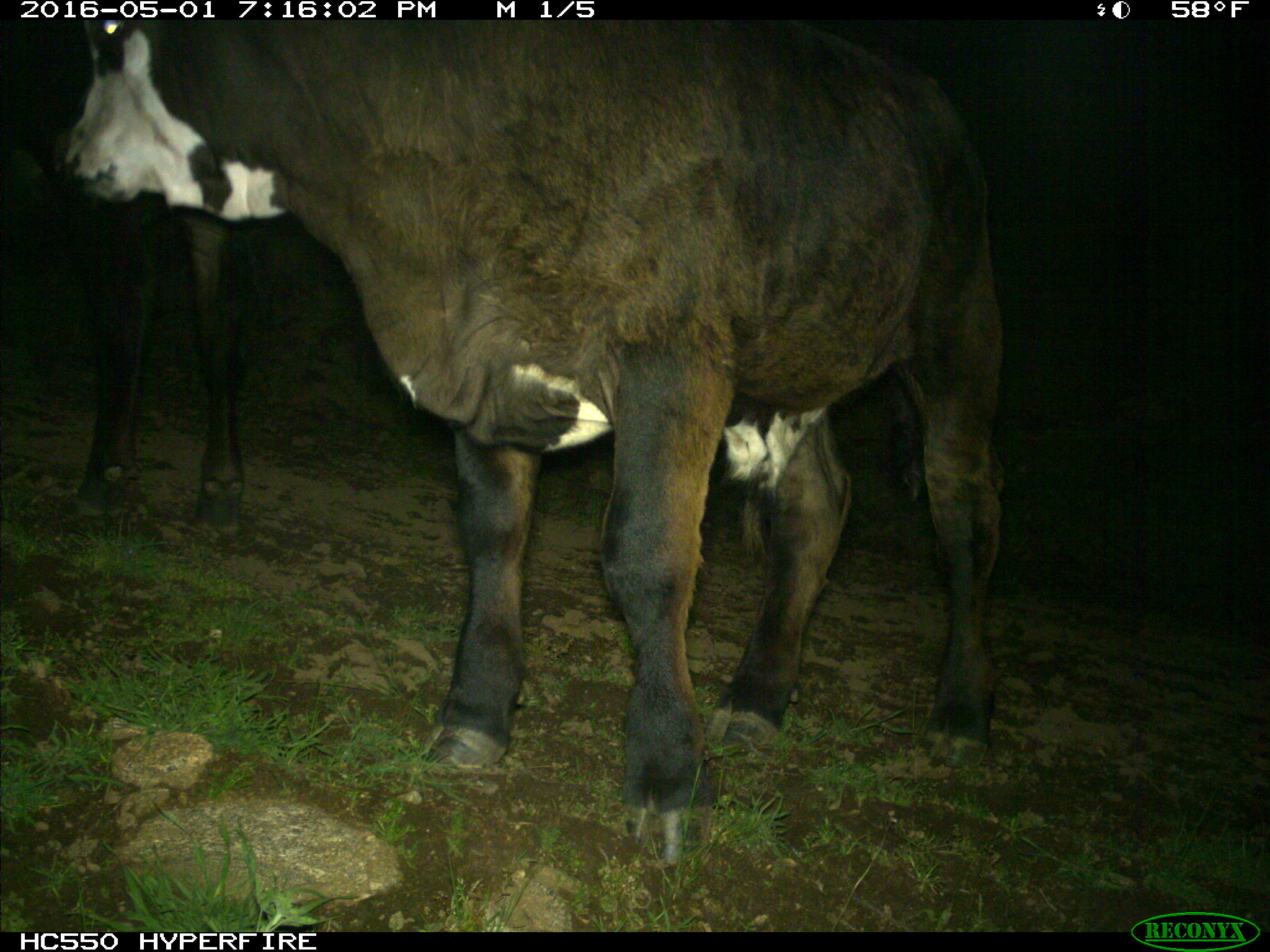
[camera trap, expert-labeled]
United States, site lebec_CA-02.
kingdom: Animalia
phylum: Chordata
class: Mammalia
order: Artiodactyla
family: Bovidae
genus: Bos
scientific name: Bos taurus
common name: domestic cow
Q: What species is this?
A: Bos taurus (domestic cow).